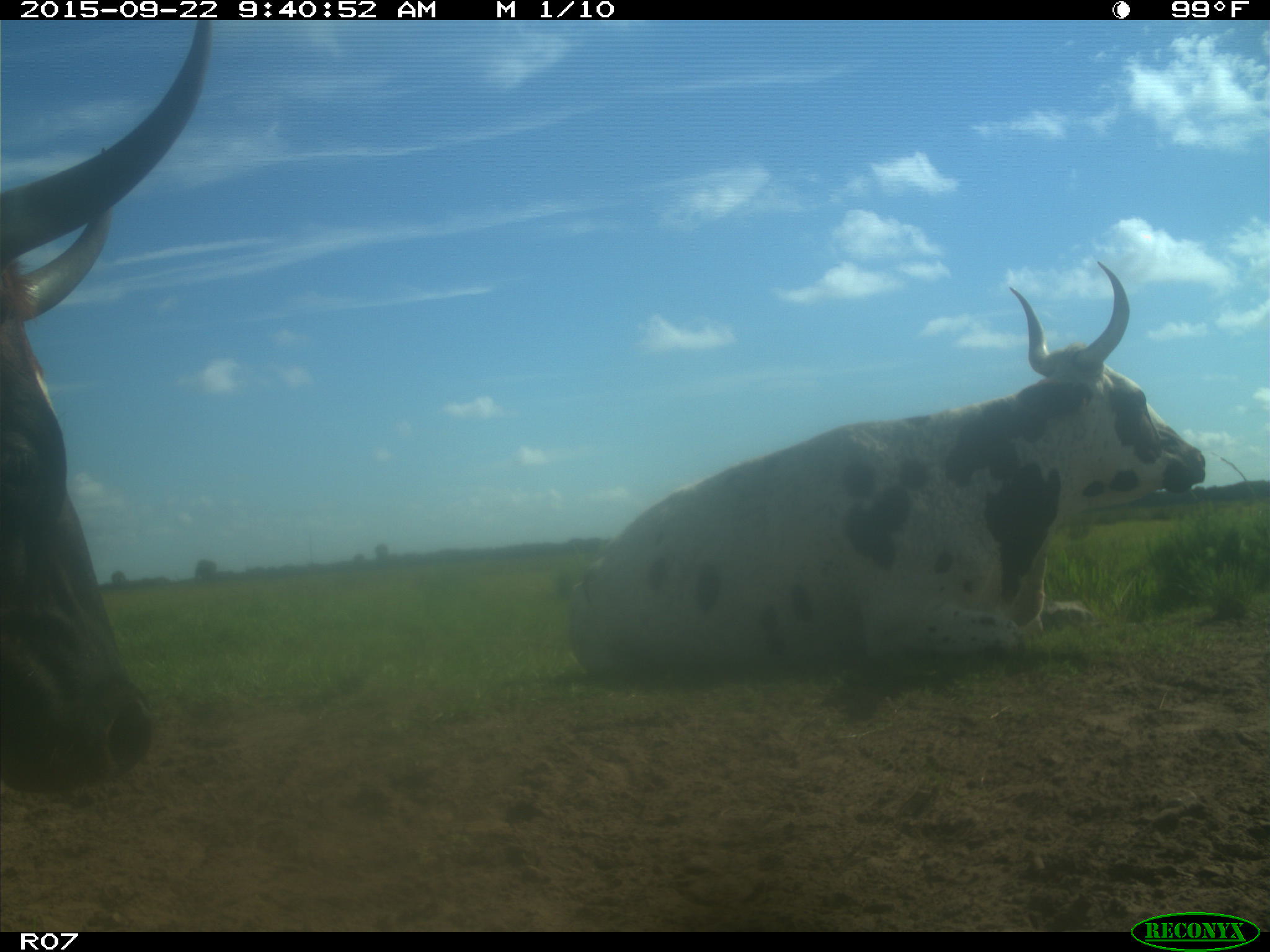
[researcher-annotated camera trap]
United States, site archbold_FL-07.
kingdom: Animalia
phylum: Chordata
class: Mammalia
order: Artiodactyla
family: Bovidae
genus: Bos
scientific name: Bos taurus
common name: domestic cow